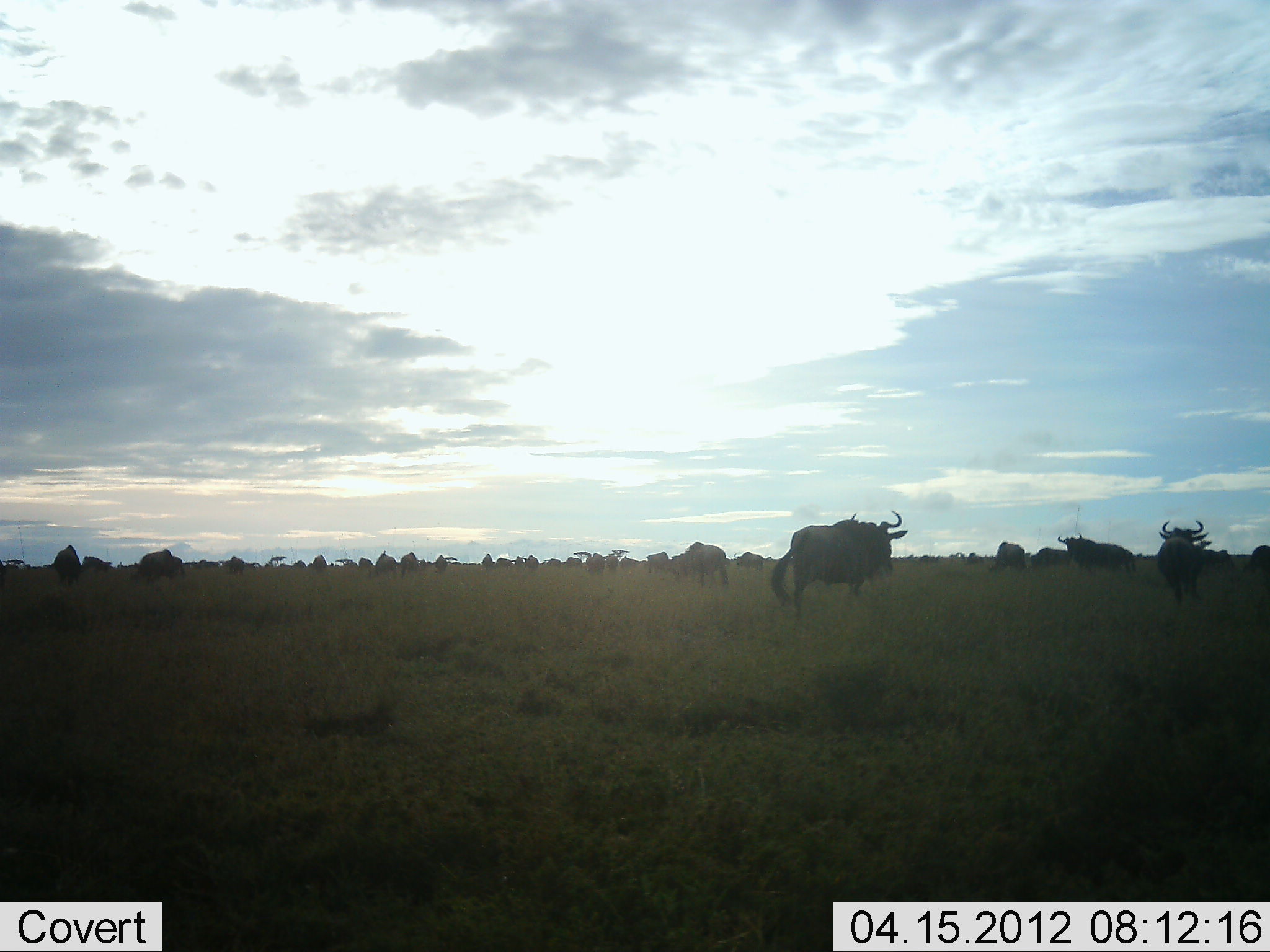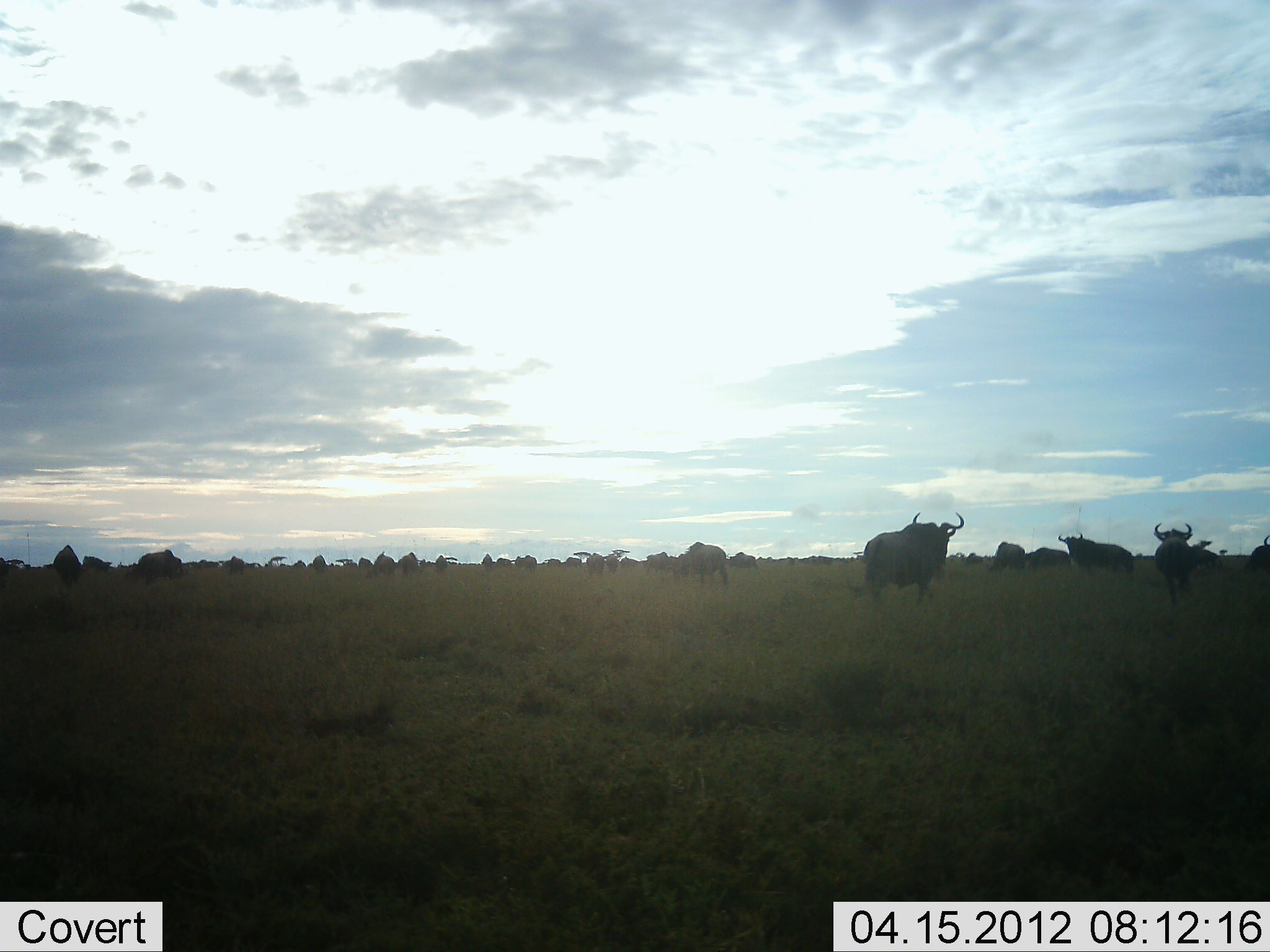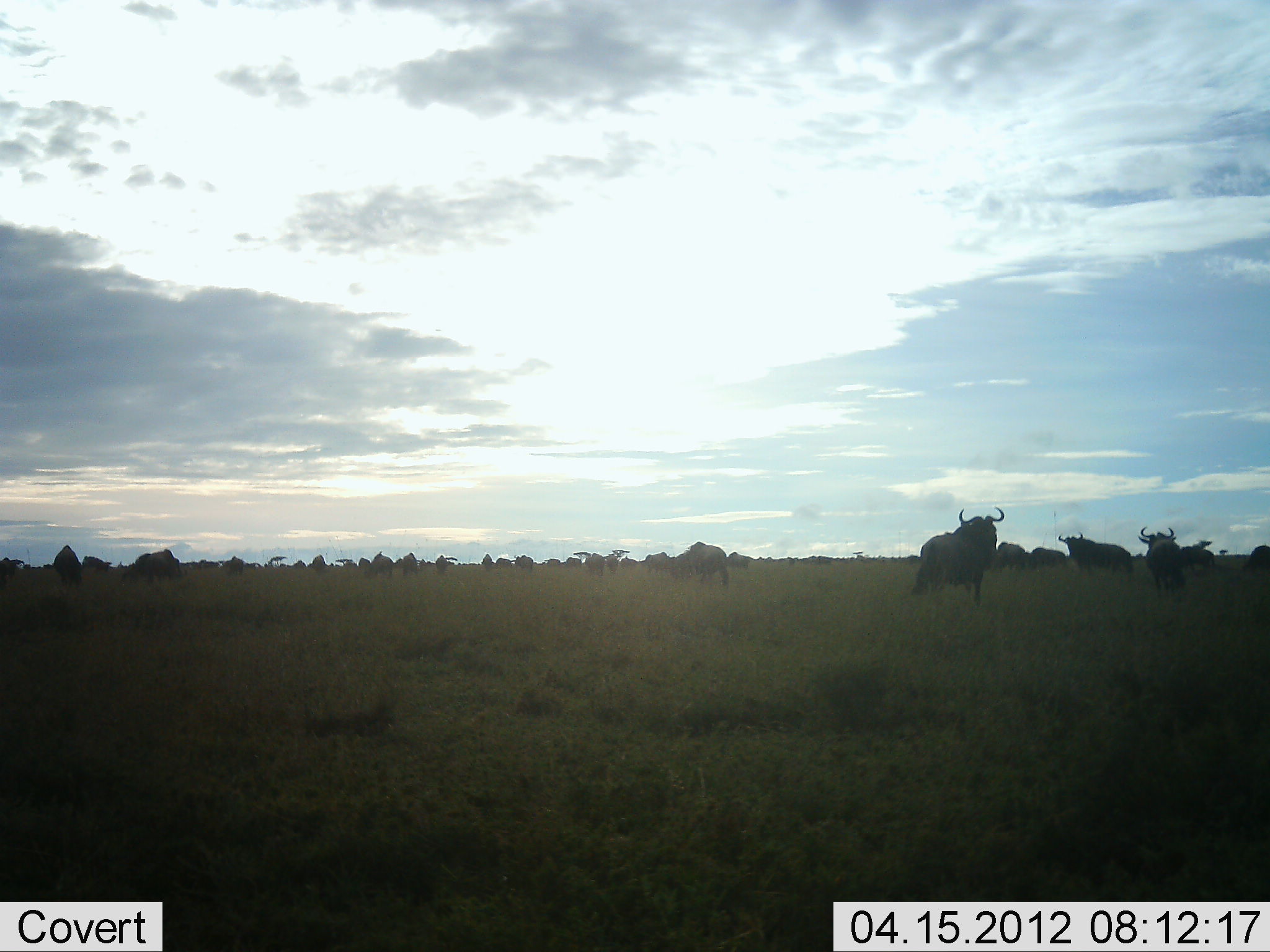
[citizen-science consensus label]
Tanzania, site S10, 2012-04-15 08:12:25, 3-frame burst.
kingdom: Animalia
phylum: Chordata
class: Mammalia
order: Artiodactyla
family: Bovidae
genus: Connochaetes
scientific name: Connochaetes taurinus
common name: blue wildebeest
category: wildebeest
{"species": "wildebeest (blue wildebeest) (Connochaetes taurinus)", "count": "11-50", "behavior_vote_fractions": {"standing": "76%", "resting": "6%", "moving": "82%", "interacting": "6%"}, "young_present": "0%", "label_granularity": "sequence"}